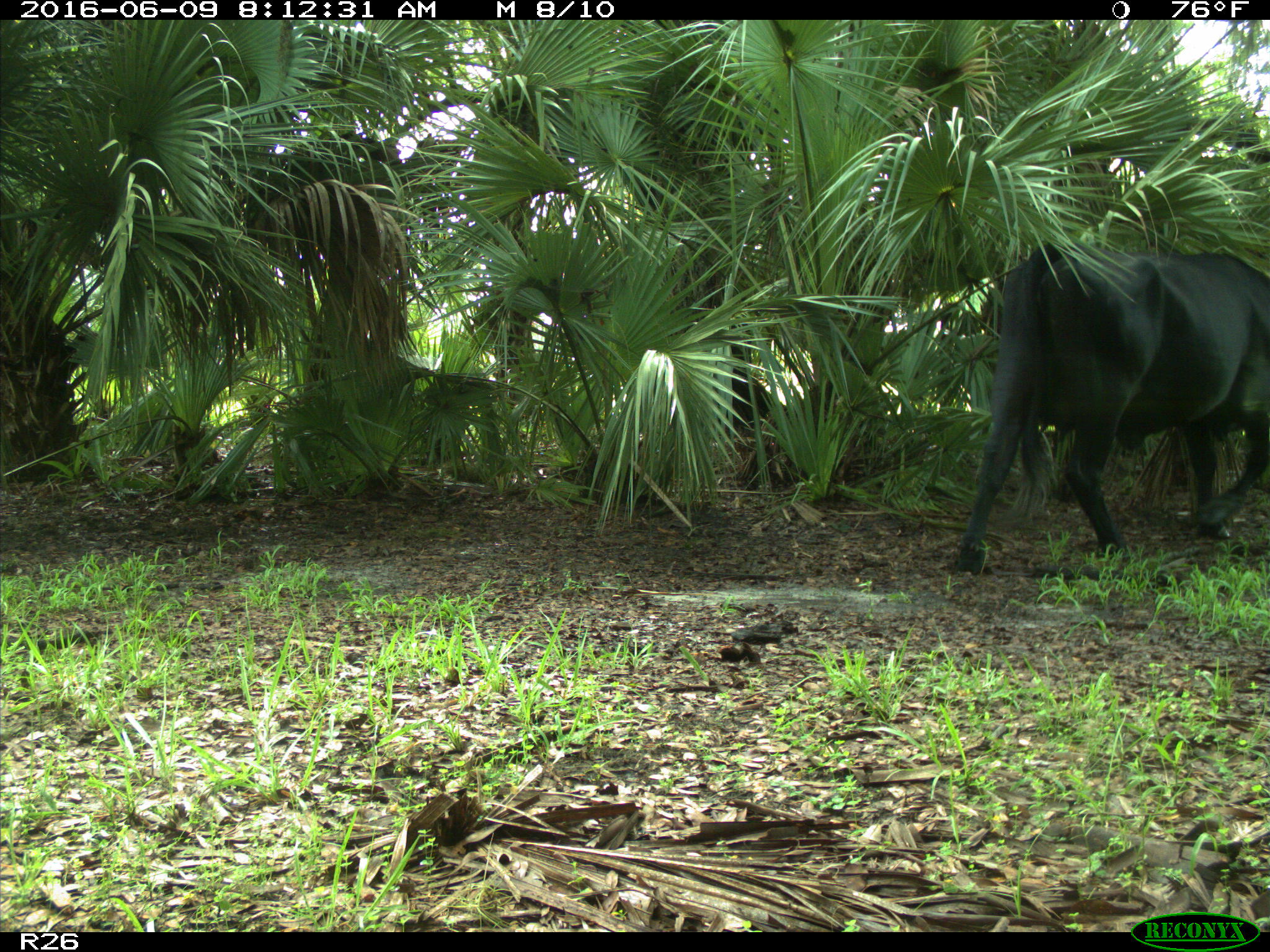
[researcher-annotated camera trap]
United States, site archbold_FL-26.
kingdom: Animalia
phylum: Chordata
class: Mammalia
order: Artiodactyla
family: Bovidae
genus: Bos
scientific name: Bos taurus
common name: domestic cow